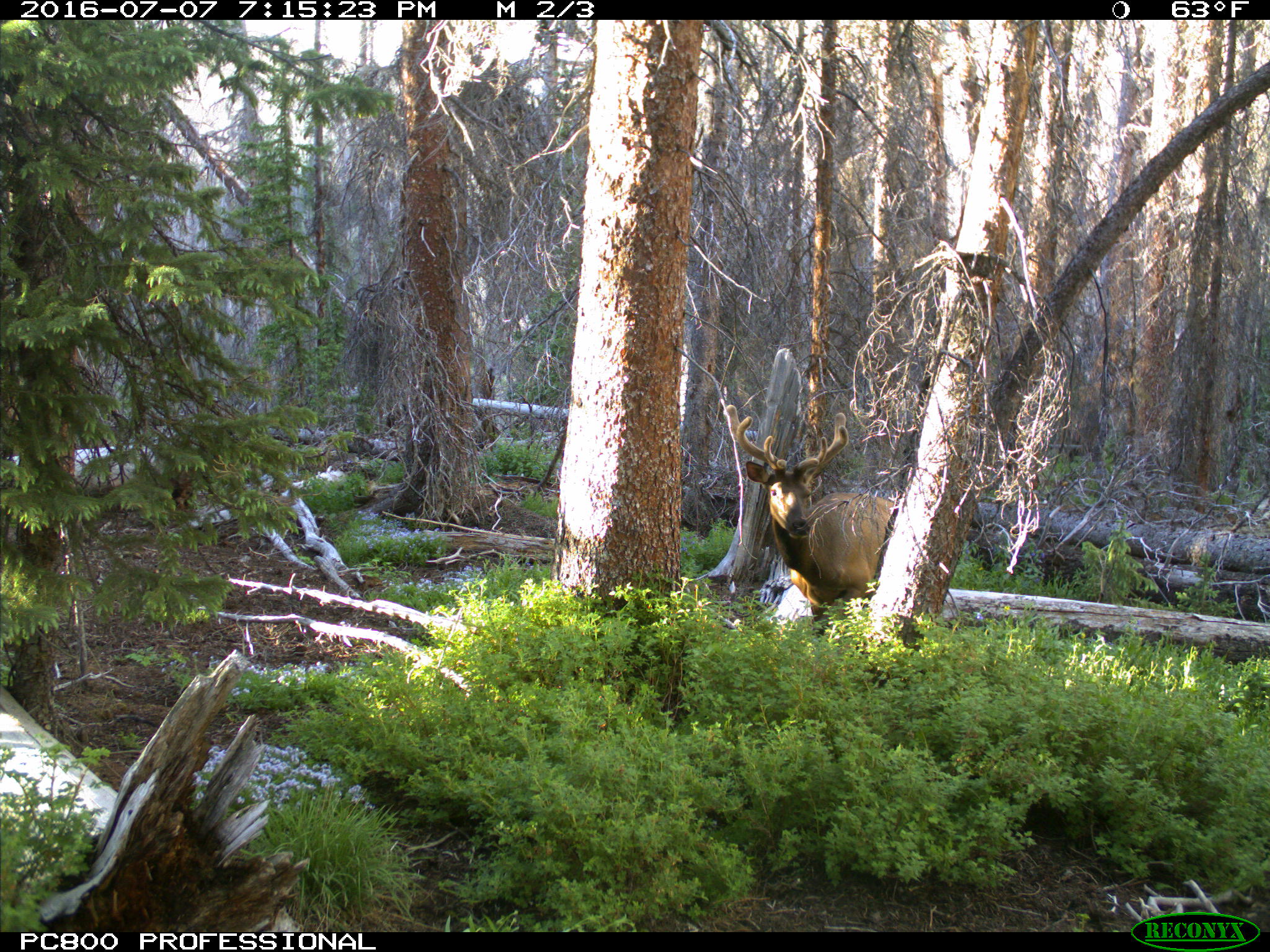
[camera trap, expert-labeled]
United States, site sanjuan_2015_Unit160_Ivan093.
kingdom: Animalia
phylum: Chordata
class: Mammalia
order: Artiodactyla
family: Cervidae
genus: Cervus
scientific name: Cervus elaphus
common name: red deer